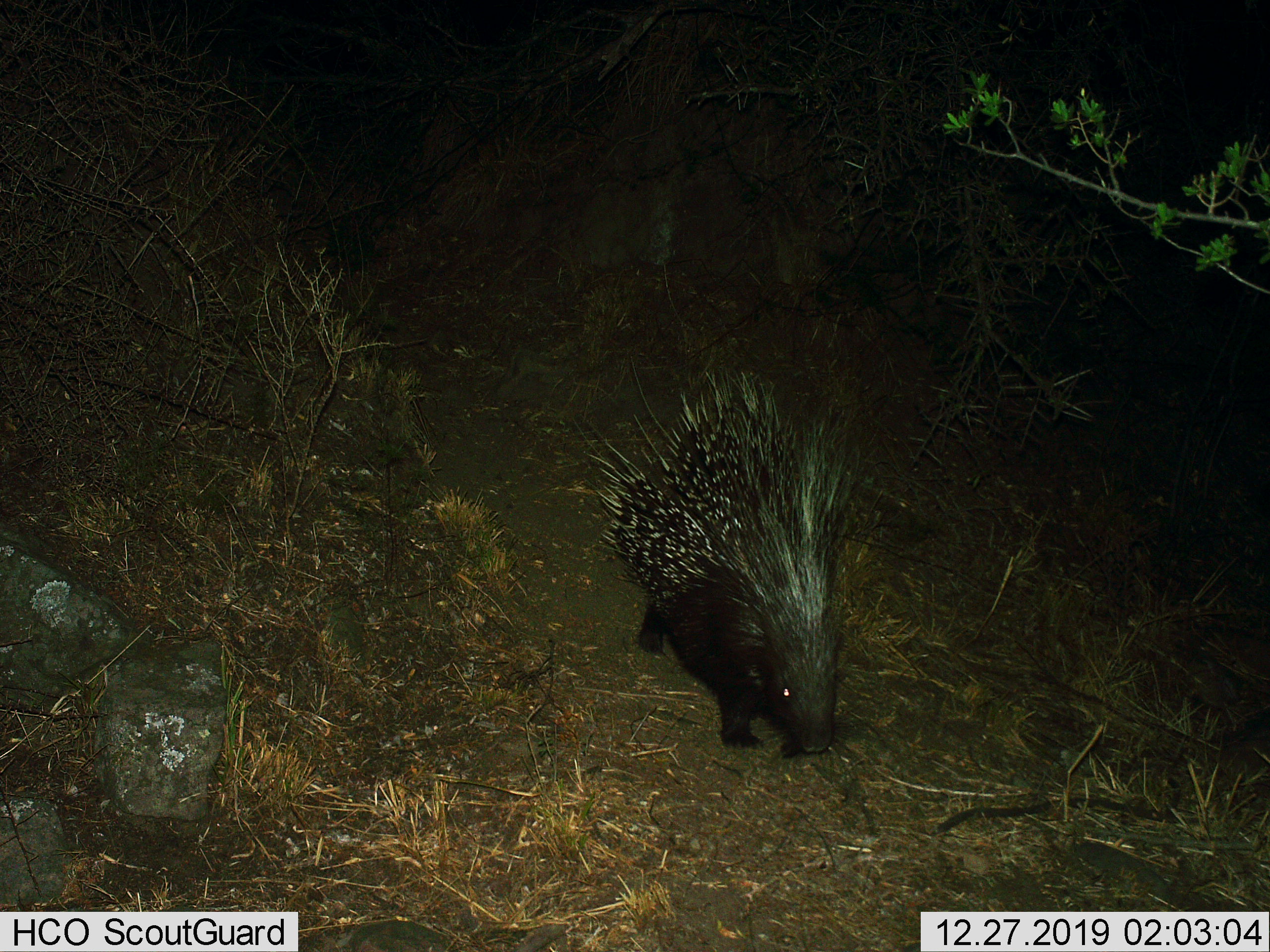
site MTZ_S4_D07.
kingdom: Animalia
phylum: Chordata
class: Mammalia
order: Rodentia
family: Hystricidae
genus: Hystrix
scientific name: Hystrix cristata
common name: crested porcupine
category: porcupine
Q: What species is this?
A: Porcupine (crested porcupine) (Hystrix cristata).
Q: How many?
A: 1.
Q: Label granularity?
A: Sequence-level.